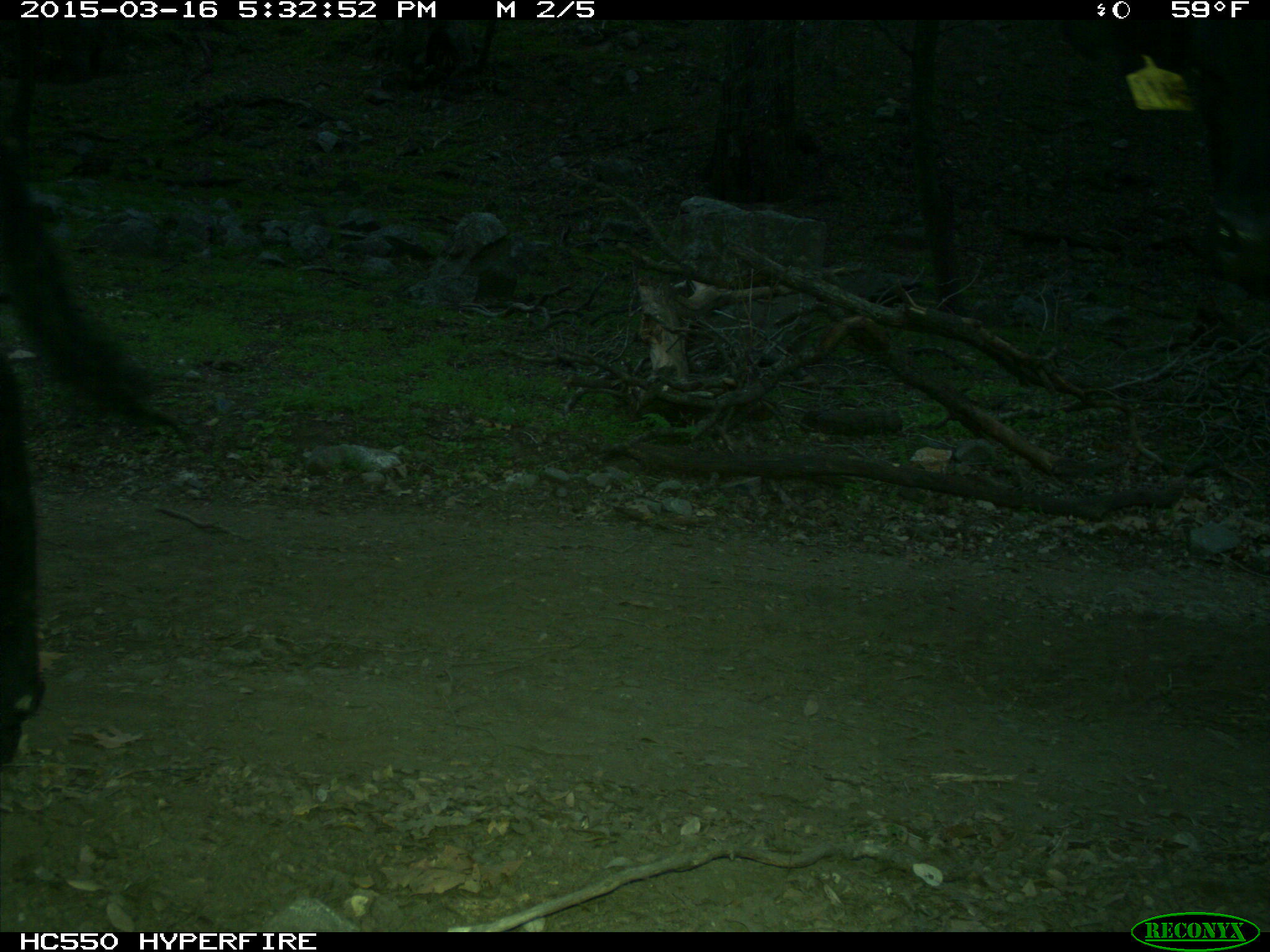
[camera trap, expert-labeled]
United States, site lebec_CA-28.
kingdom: Animalia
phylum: Chordata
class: Mammalia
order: Artiodactyla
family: Bovidae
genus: Bos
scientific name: Bos taurus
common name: domestic cow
Bos taurus (domestic cow).